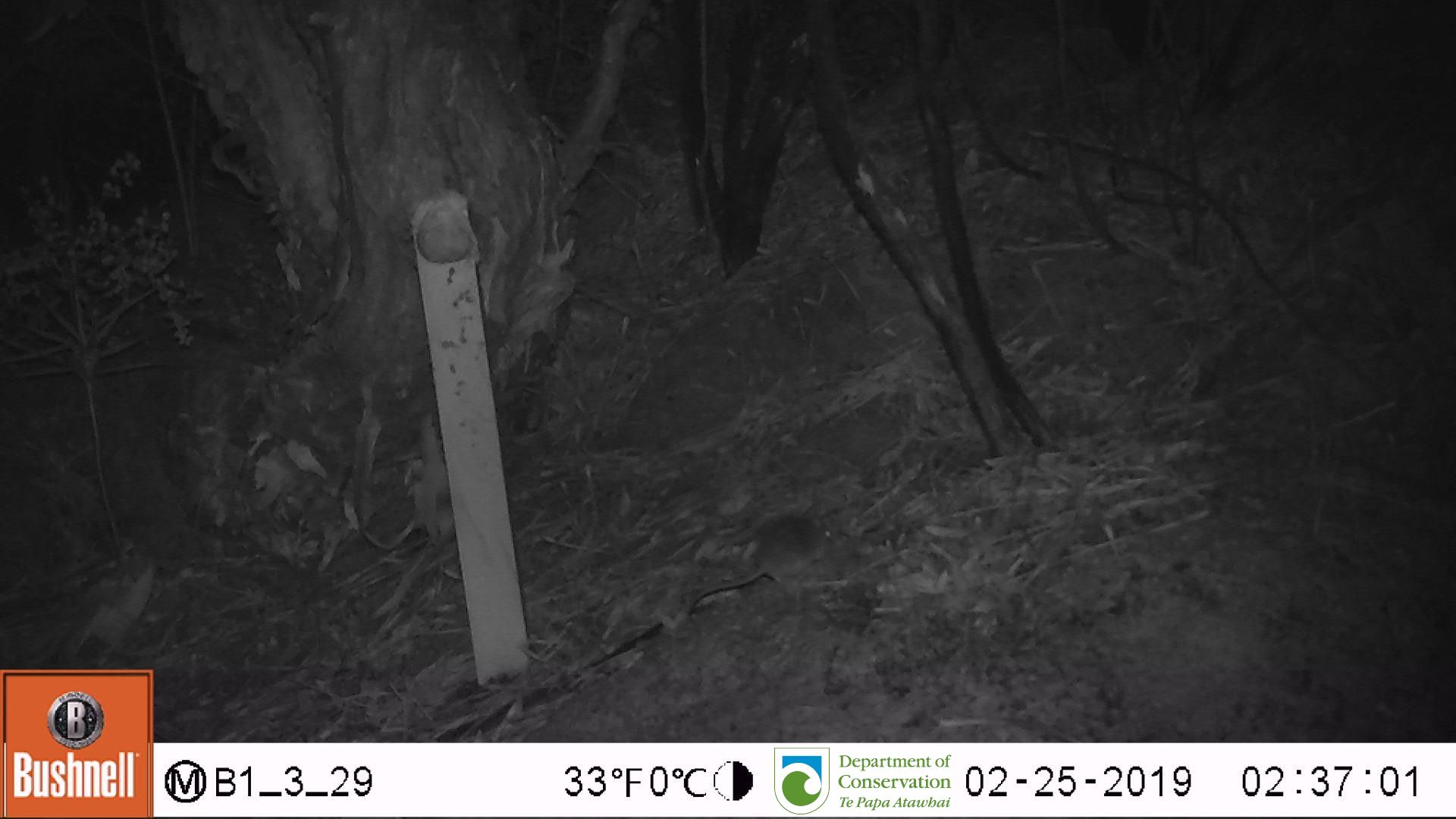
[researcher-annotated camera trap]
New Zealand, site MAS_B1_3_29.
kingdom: Animalia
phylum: Chordata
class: Mammalia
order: Rodentia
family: Muridae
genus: Mus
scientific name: Mus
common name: mouse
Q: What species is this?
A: Mouse (Mus).